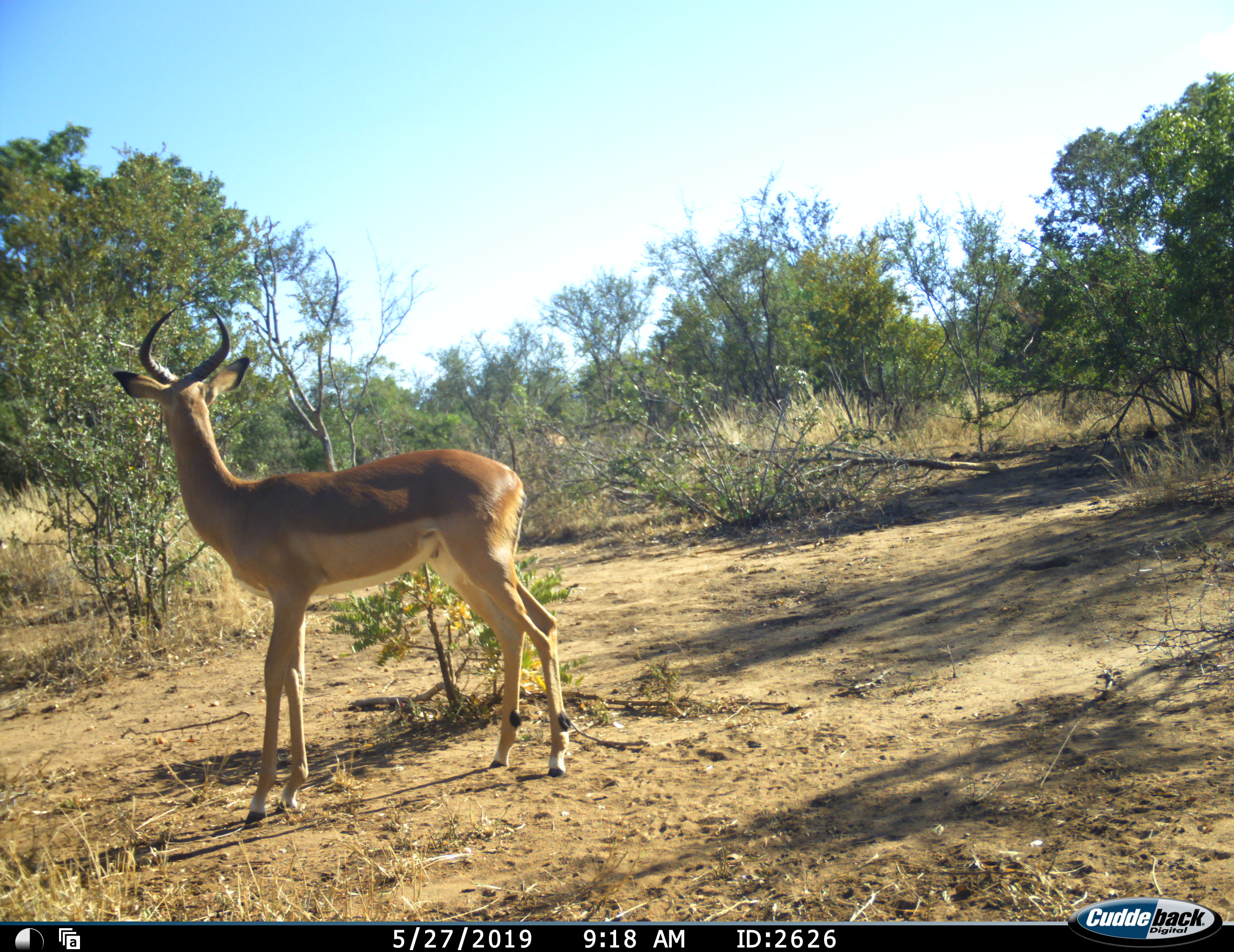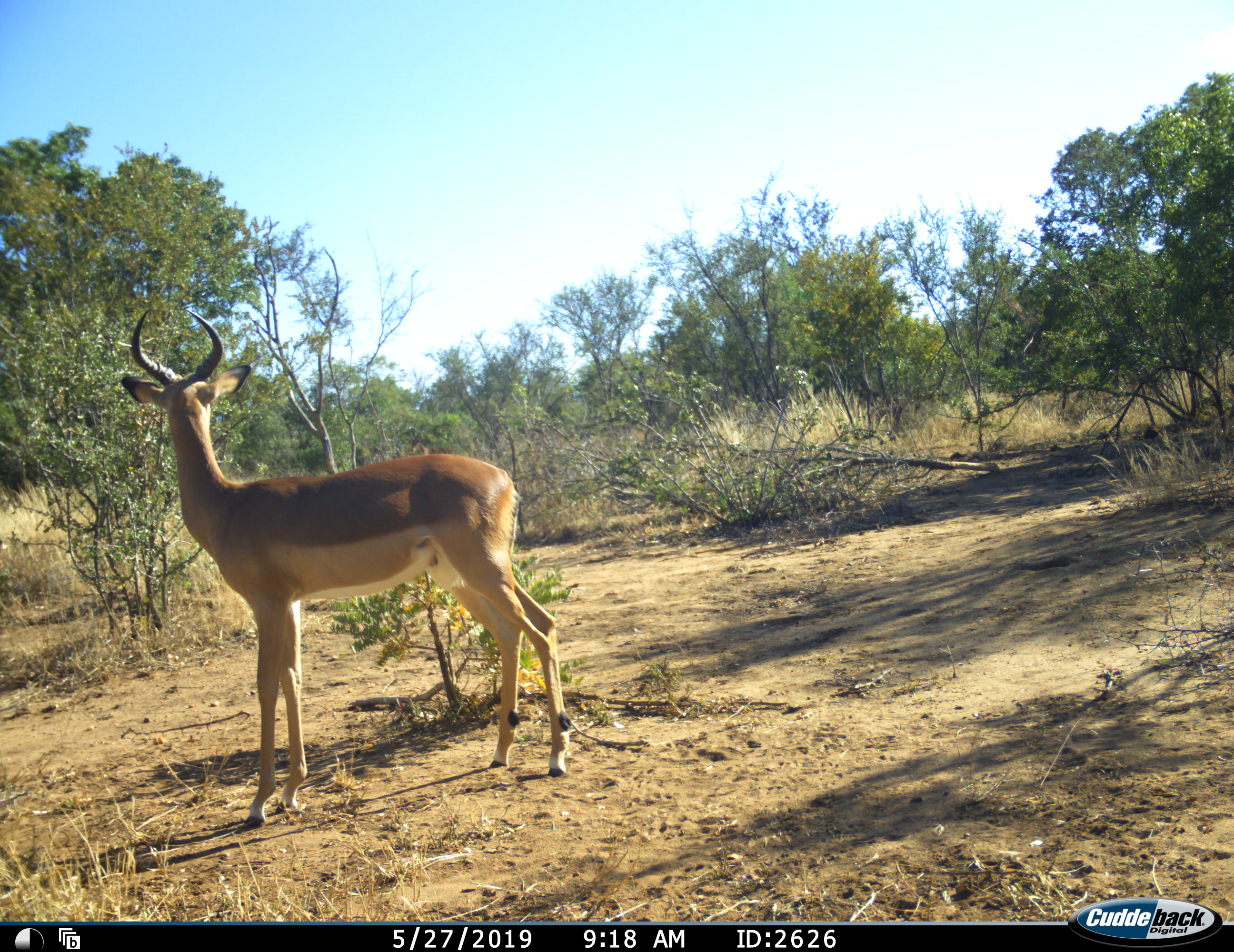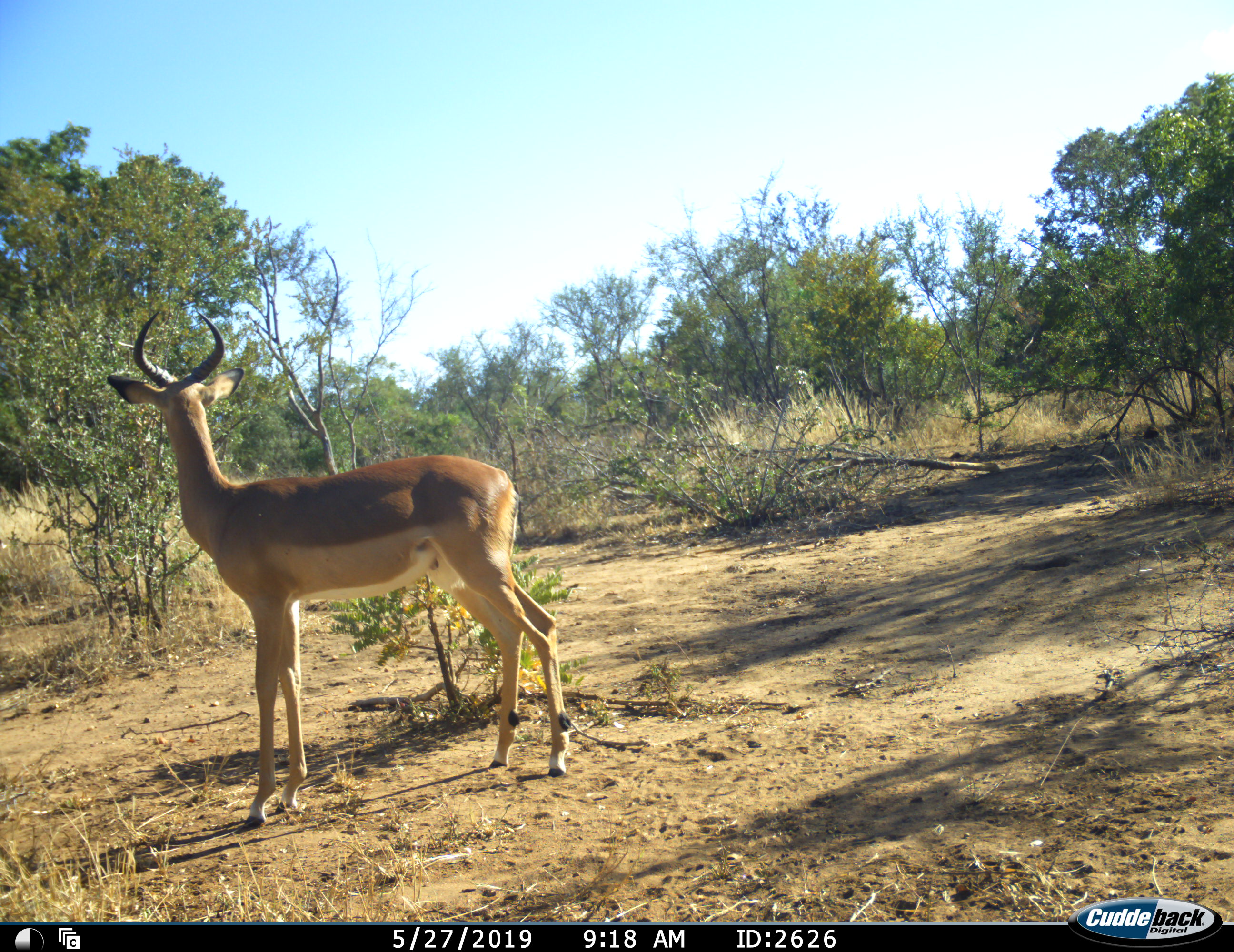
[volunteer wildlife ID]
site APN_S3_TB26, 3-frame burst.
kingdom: Animalia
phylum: Chordata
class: Mammalia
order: Artiodactyla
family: Bovidae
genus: Aepyceros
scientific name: Aepyceros melampus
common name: impala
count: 1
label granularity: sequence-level